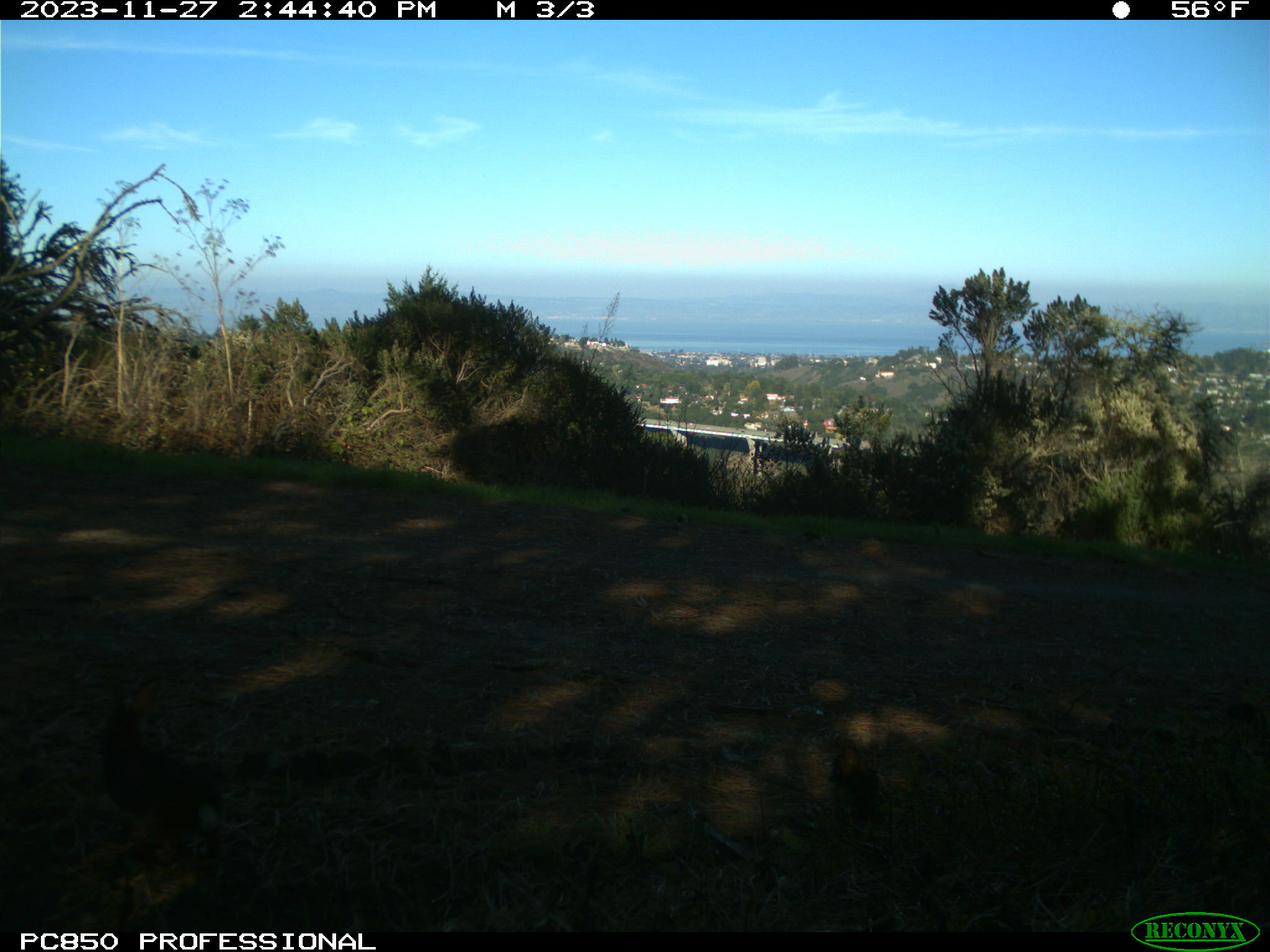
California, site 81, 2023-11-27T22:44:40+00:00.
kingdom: Animalia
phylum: Chordata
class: Mammalia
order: Lagomorpha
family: Leporidae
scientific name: Leporidae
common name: rabbit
Rabbit (Leporidae).